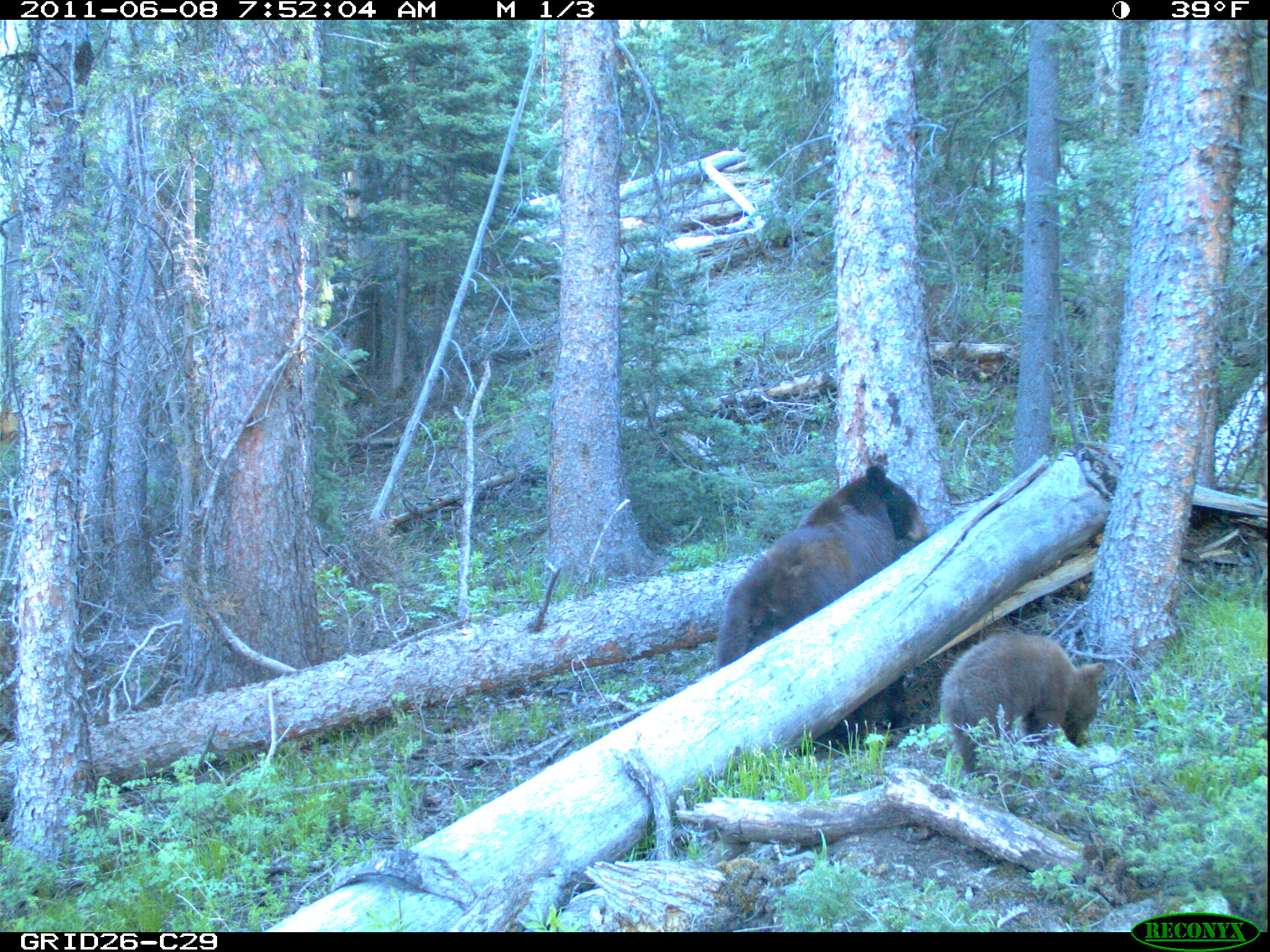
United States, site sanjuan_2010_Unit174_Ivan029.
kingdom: Animalia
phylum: Chordata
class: Mammalia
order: Carnivora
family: Ursidae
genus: Ursus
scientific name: Ursus americanus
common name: american black bear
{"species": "Ursus americanus (american black bear)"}